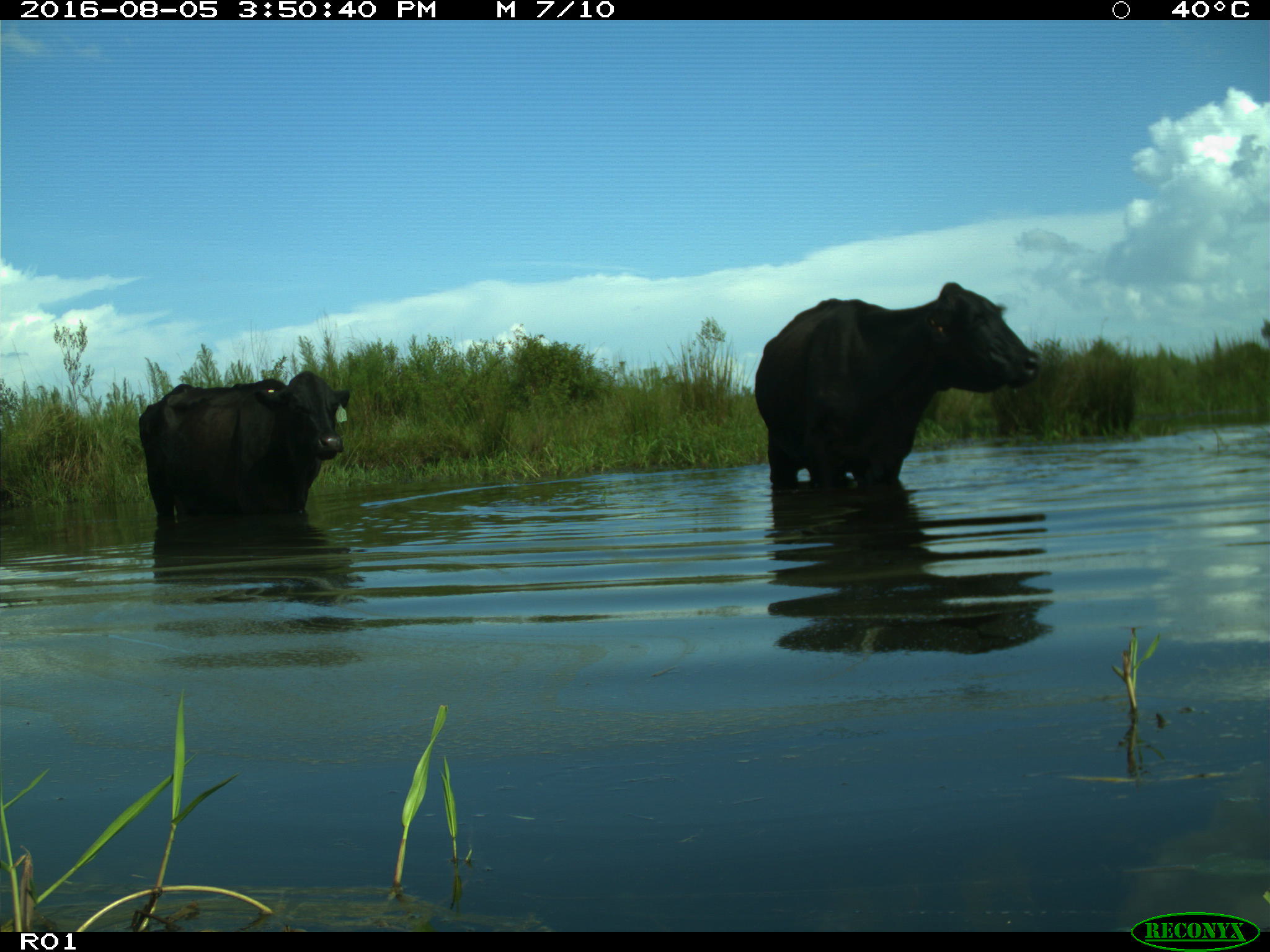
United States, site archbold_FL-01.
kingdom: Animalia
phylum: Chordata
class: Mammalia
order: Artiodactyla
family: Bovidae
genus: Bos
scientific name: Bos taurus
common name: domestic cow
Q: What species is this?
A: Bos taurus (domestic cow).